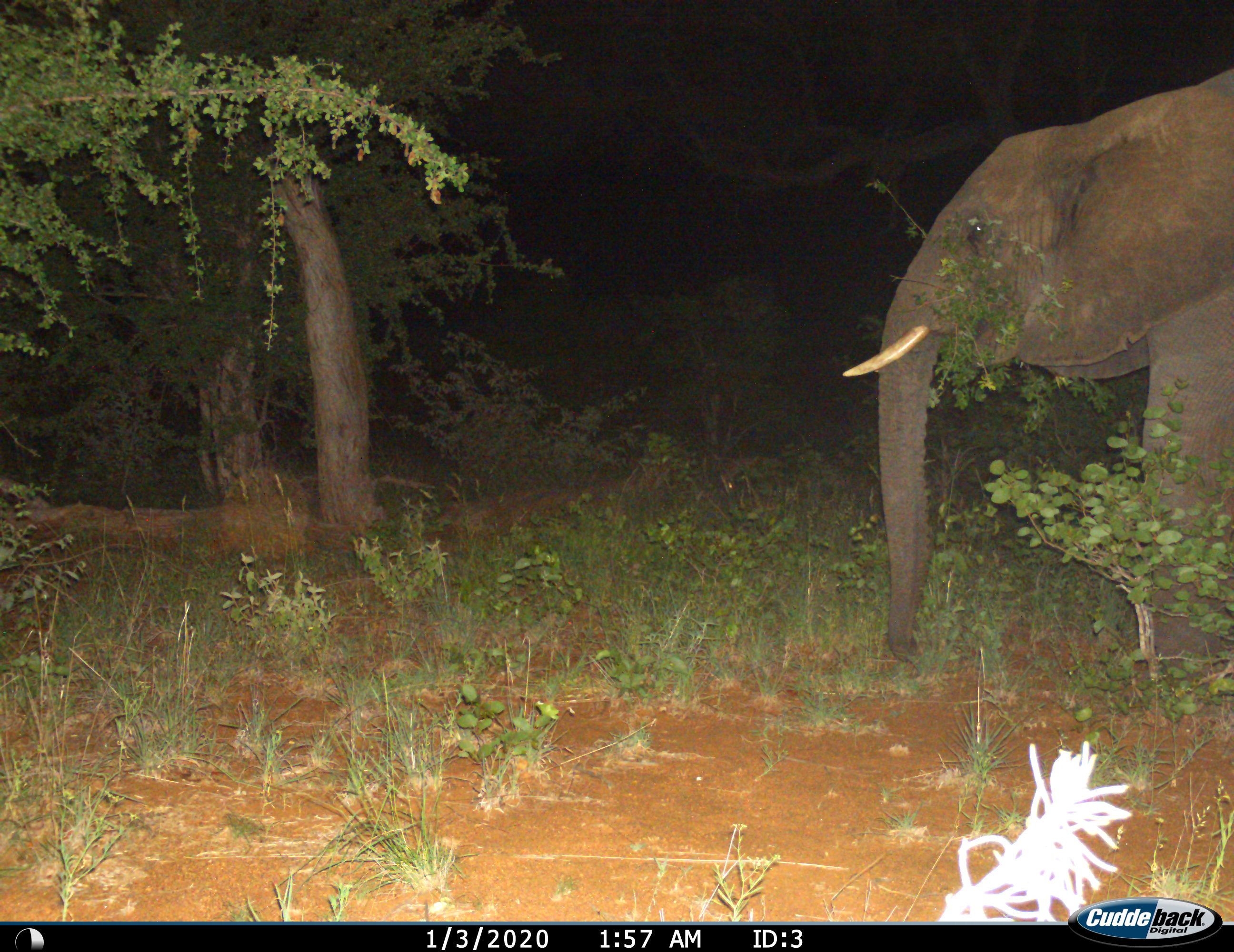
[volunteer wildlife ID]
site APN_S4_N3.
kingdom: Animalia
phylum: Chordata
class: Mammalia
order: Proboscidea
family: Elephantidae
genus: Loxodonta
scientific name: Loxodonta africana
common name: african bush elephant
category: elephant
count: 1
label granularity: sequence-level